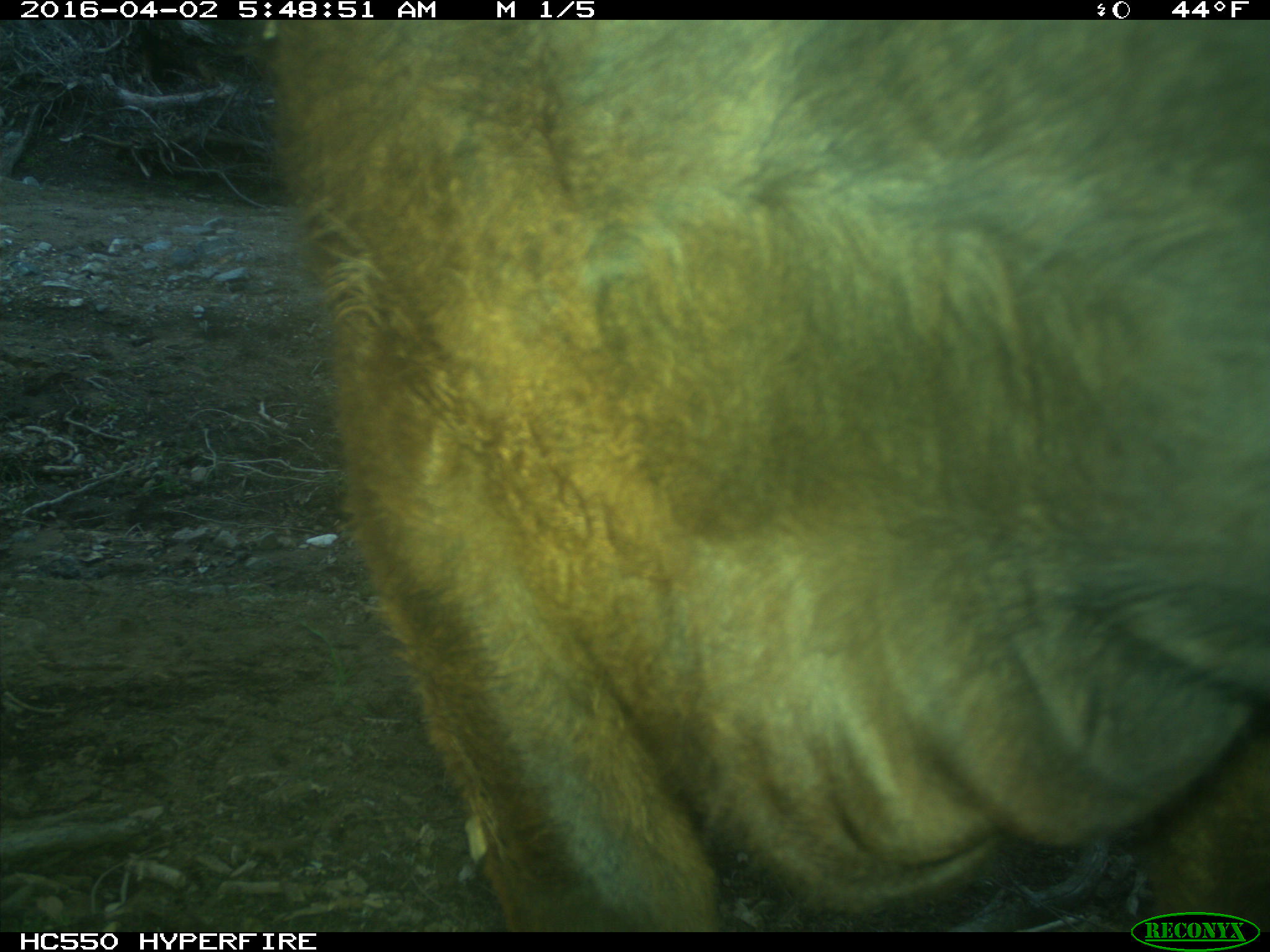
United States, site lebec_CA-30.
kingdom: Animalia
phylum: Chordata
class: Mammalia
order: Artiodactyla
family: Bovidae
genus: Bos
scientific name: Bos taurus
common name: domestic cow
Bos taurus (domestic cow).